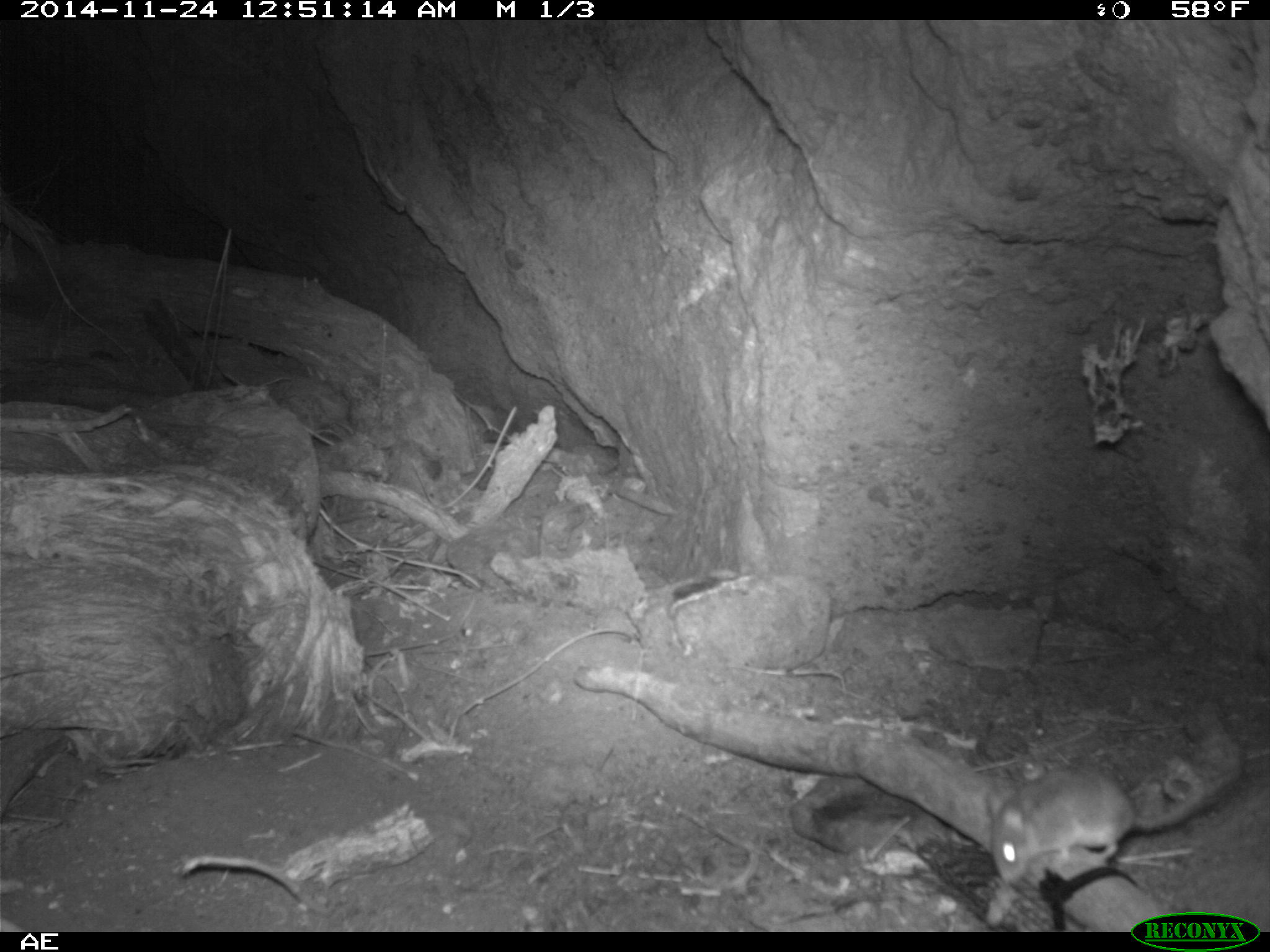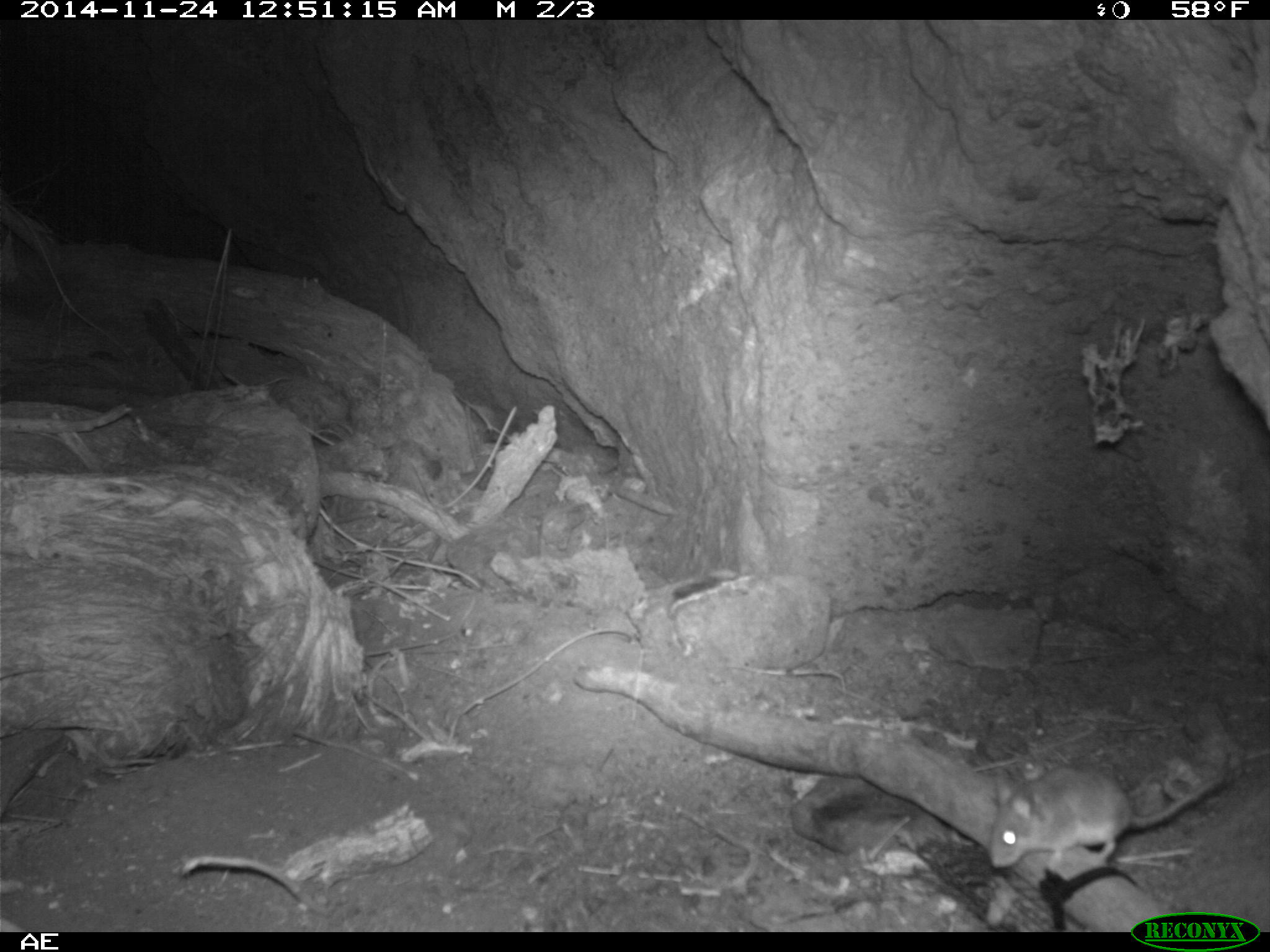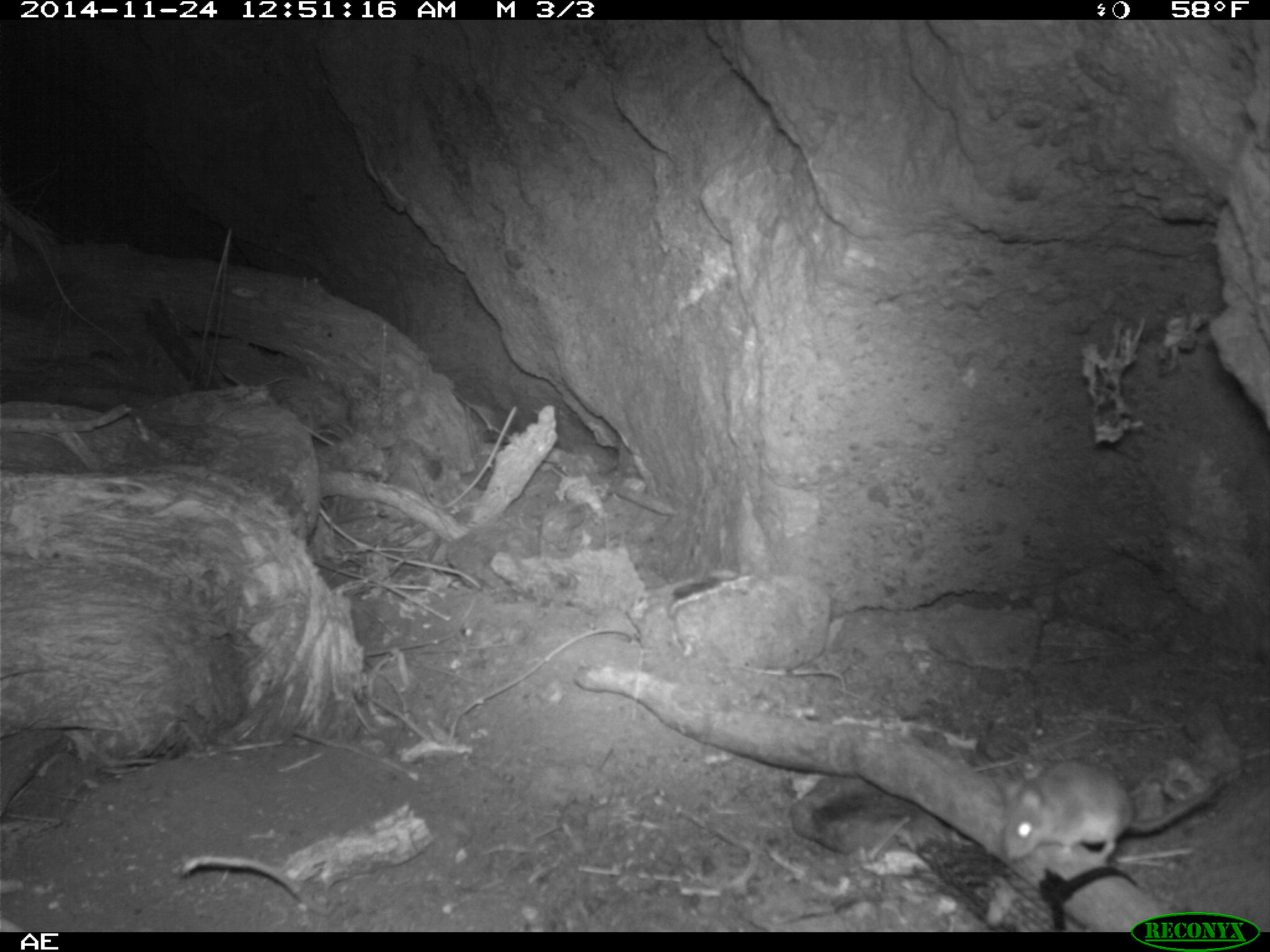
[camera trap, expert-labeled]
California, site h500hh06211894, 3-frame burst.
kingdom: Animalia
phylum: Chordata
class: Mammalia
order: Rodentia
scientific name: Rodentia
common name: rodent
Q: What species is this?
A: Rodent (Rodentia).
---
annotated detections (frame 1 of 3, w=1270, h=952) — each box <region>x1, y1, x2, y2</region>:
rodent: <region>984, 765, 1242, 886</region>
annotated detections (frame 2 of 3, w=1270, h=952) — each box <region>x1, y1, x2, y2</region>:
rodent: <region>988, 765, 1227, 872</region>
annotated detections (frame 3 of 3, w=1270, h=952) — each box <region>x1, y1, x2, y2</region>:
rodent: <region>1003, 759, 1219, 866</region>